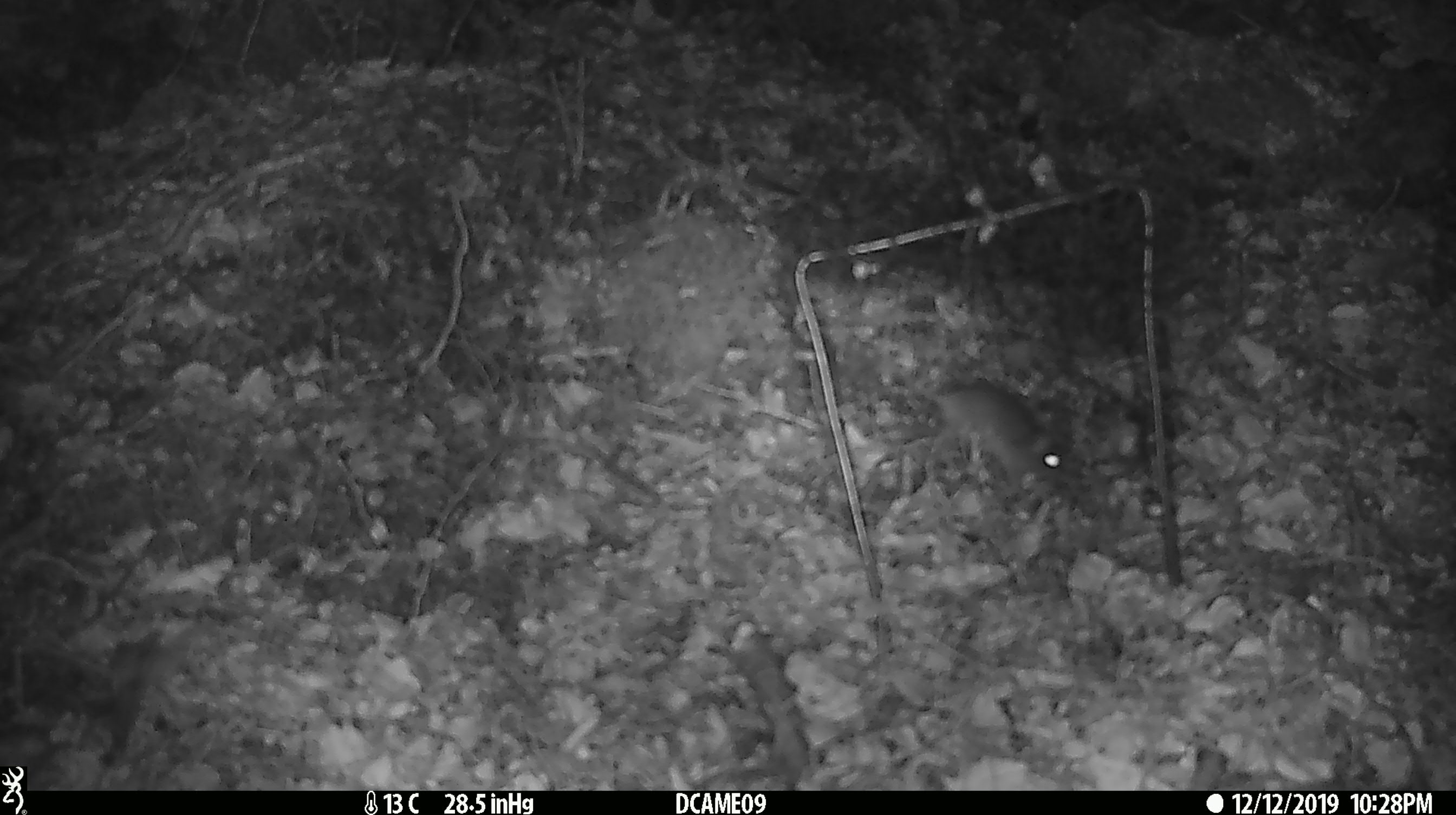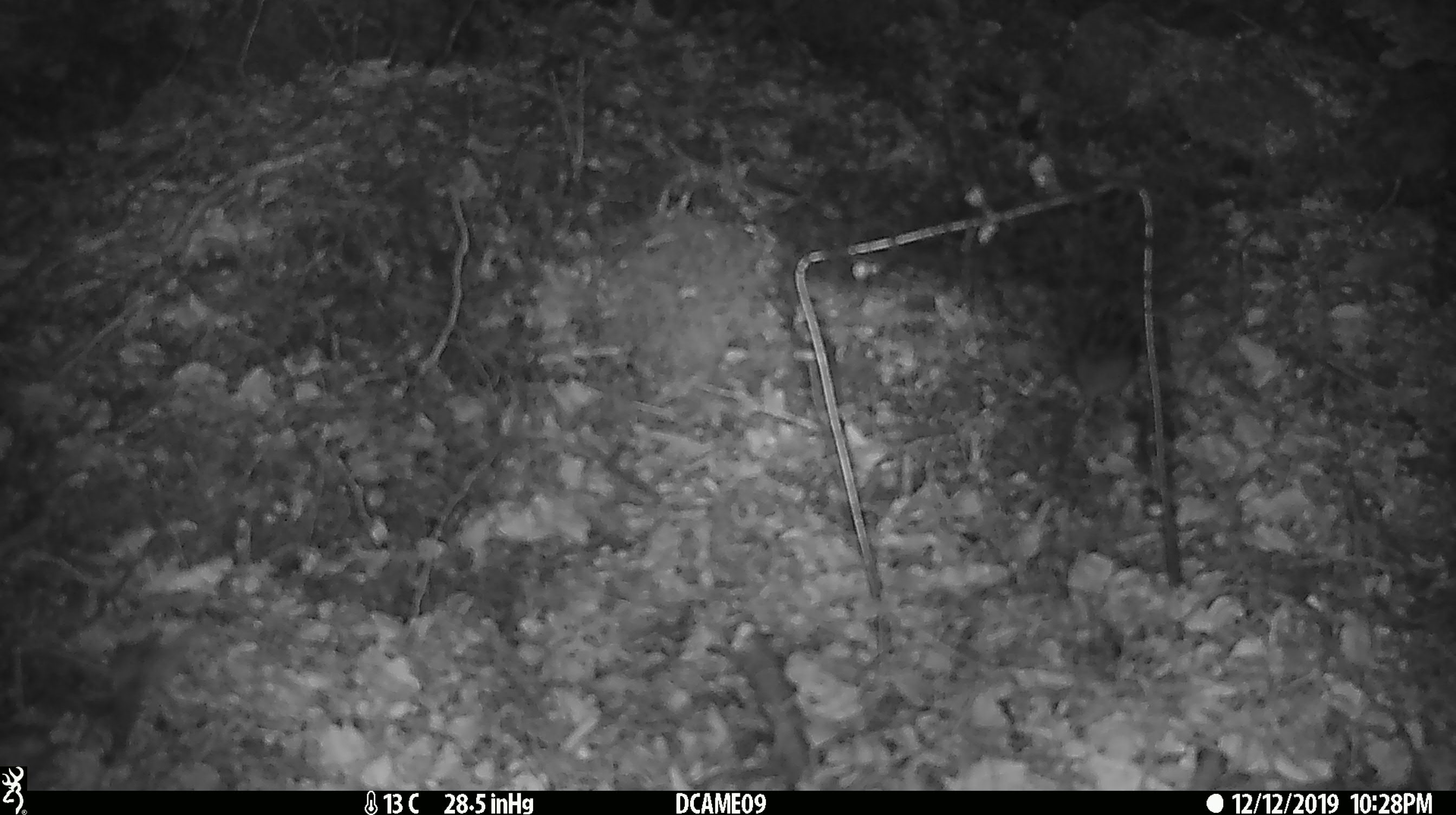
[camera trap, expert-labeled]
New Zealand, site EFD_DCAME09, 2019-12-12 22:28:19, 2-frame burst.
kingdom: Animalia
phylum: Chordata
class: Mammalia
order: Rodentia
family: Muridae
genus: Mus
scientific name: Mus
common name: mouse